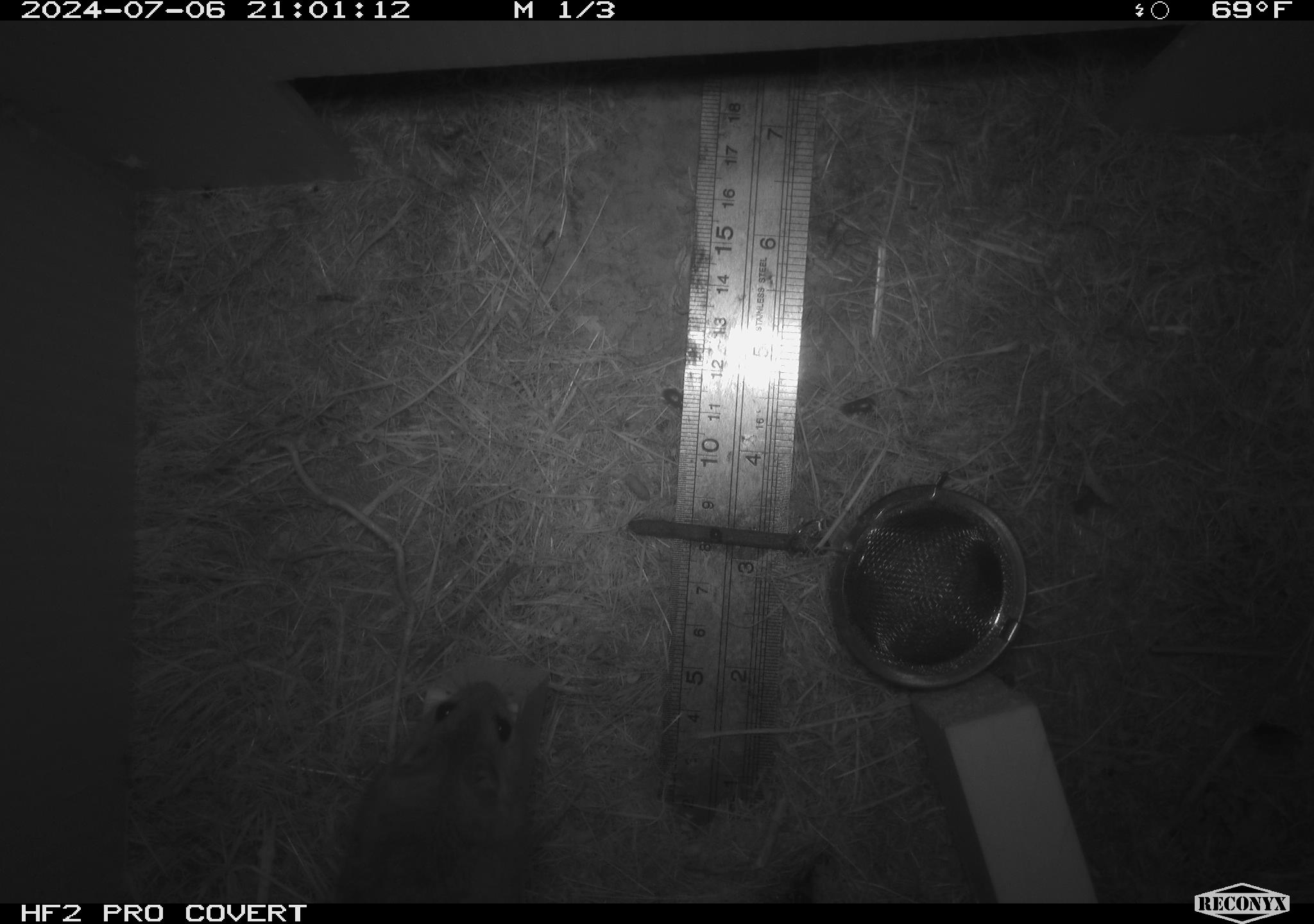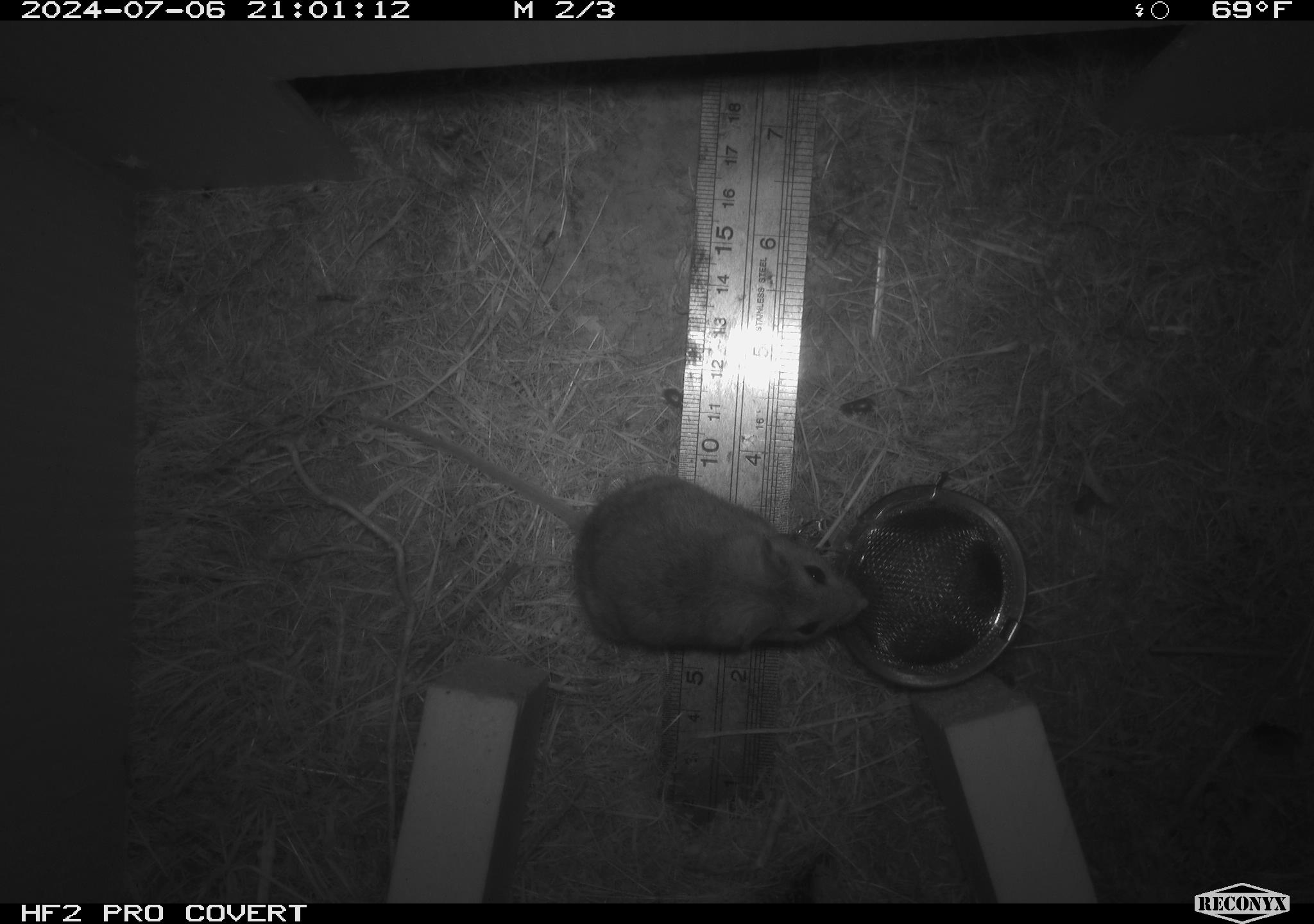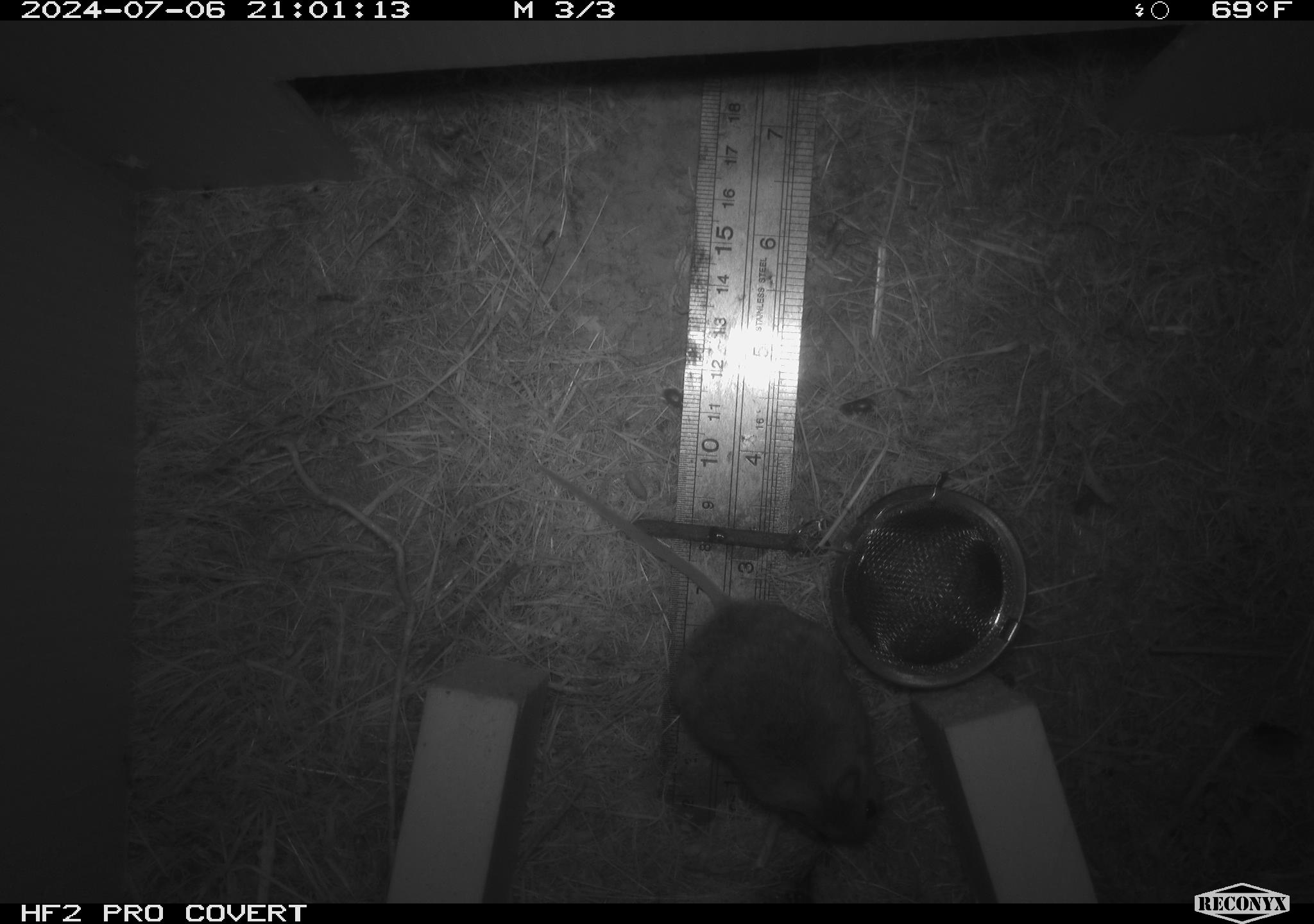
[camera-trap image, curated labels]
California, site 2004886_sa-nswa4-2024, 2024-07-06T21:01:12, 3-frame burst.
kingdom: Animalia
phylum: Chordata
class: Mammalia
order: Rodentia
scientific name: Rodentia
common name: mouse species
Mouse species (Rodentia).